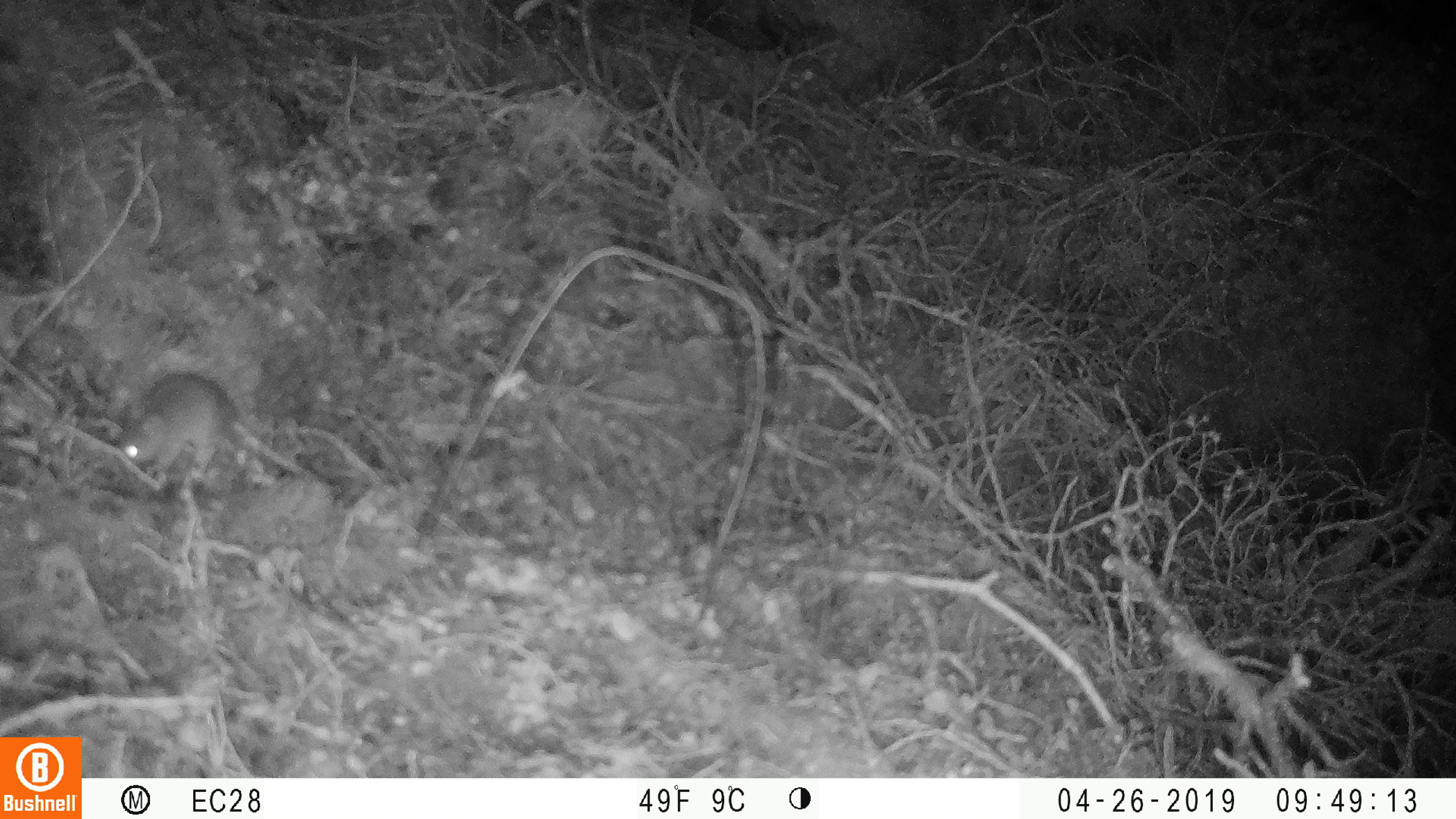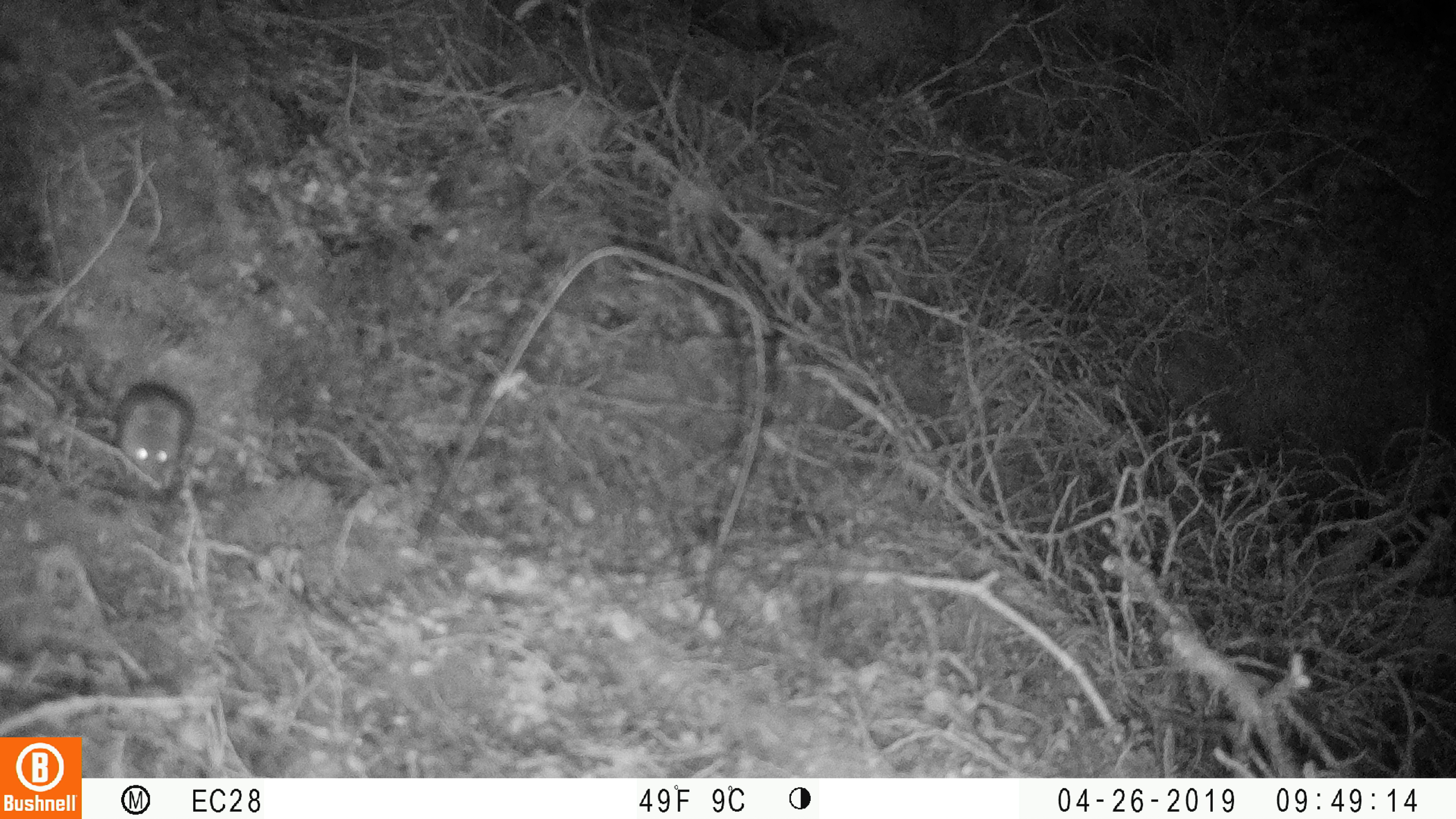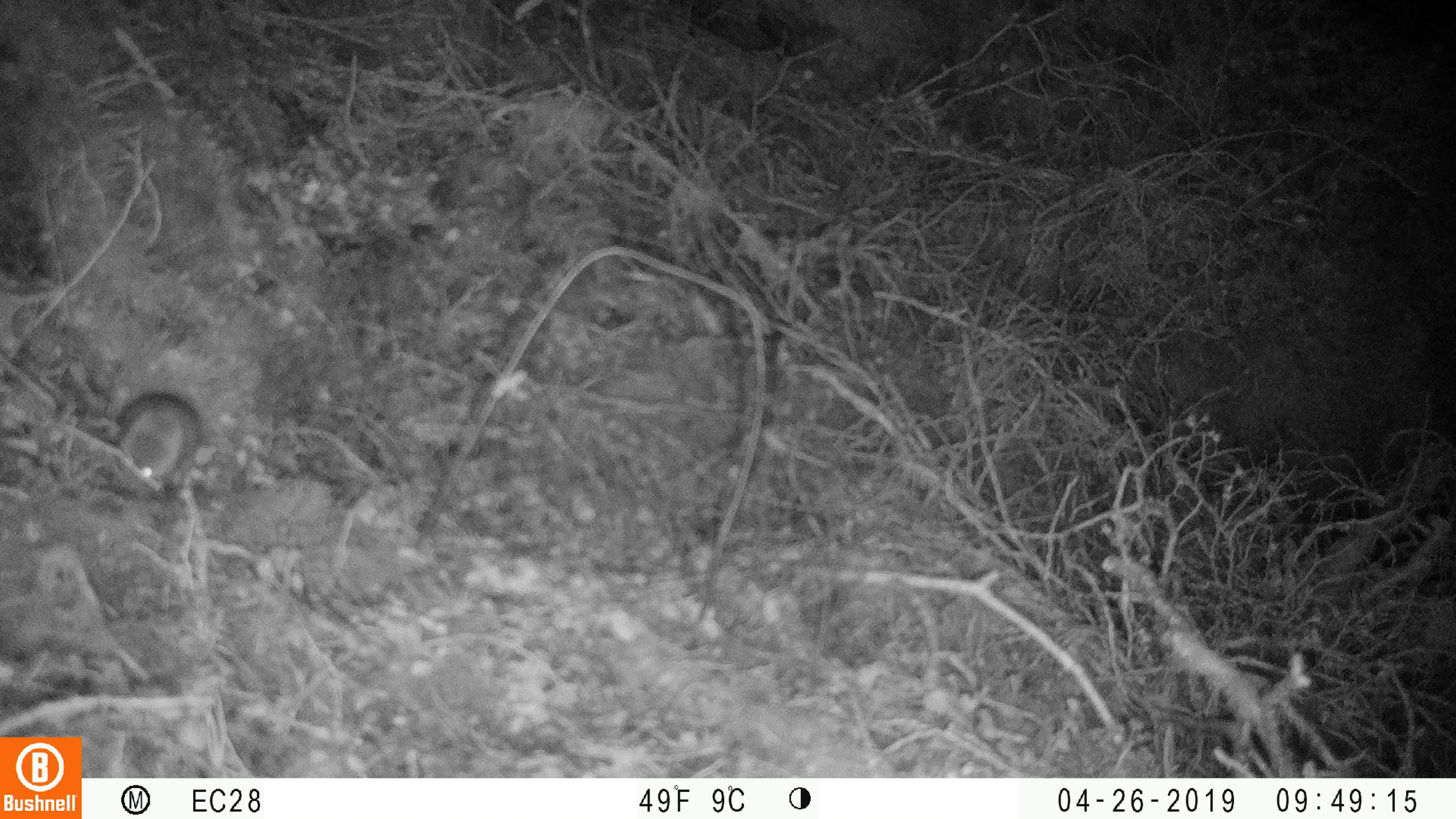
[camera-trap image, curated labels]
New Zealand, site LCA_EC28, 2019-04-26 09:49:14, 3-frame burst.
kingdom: Animalia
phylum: Chordata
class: Mammalia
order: Rodentia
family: Muridae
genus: Mus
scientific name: Mus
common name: mouse